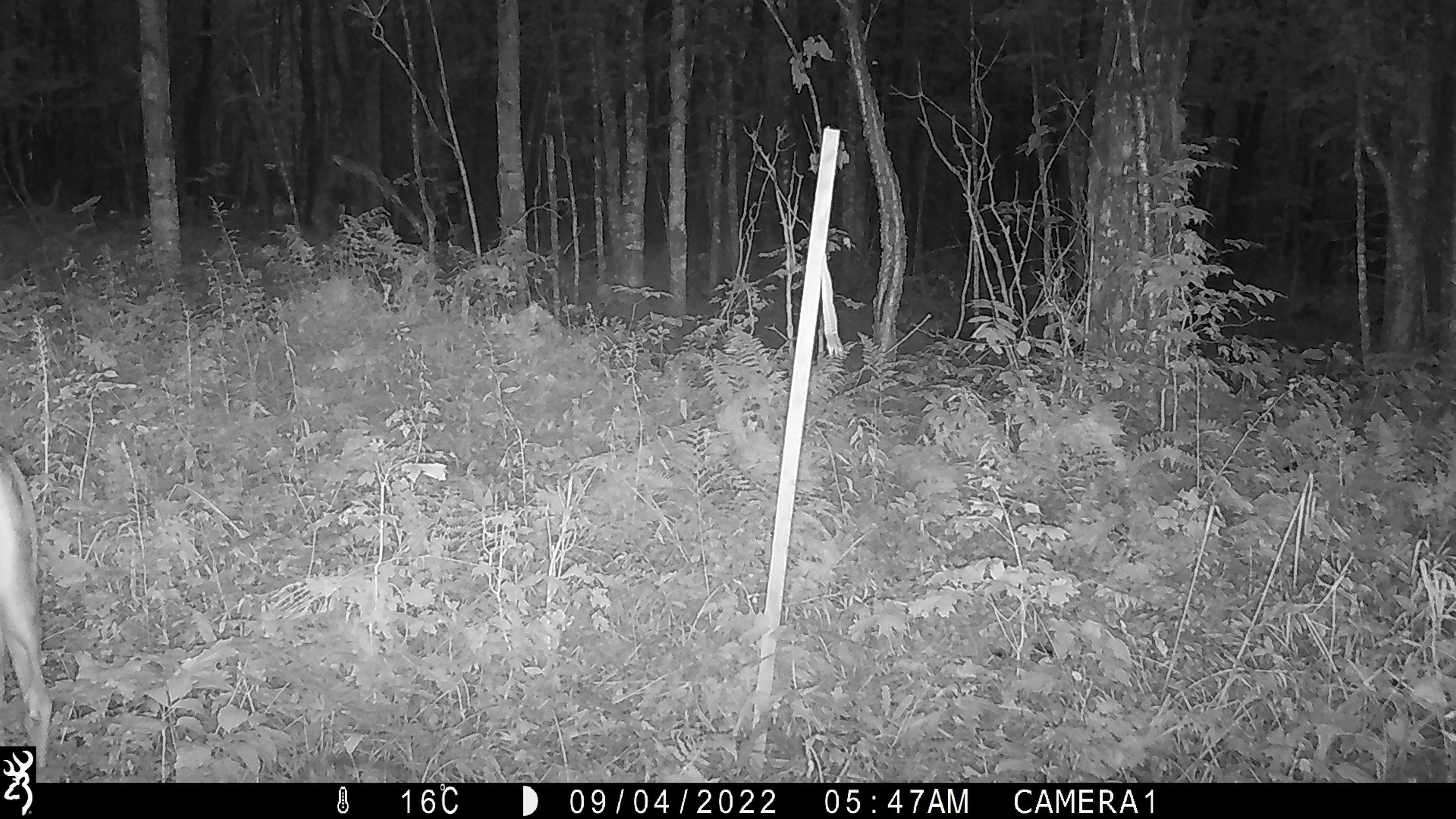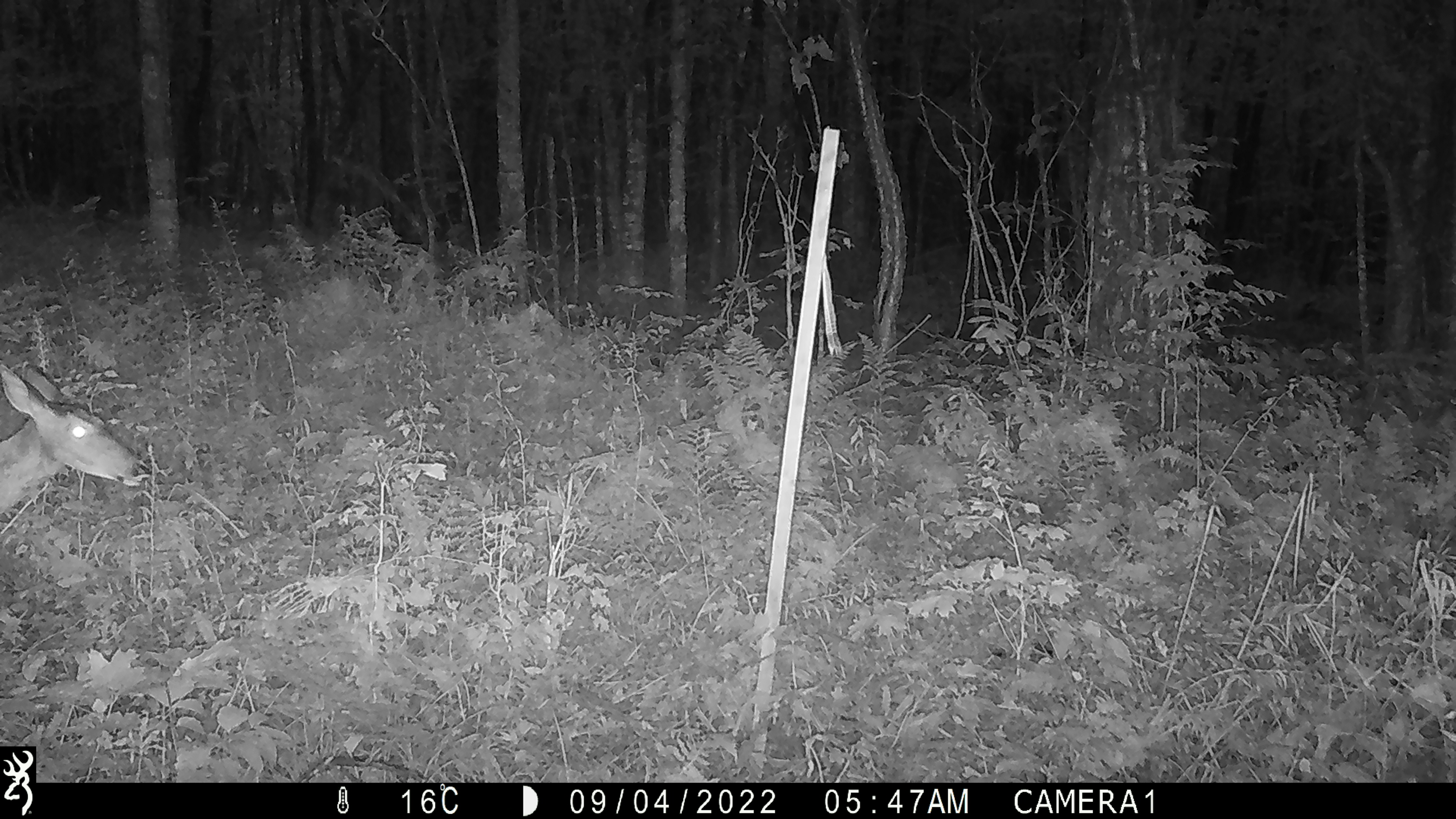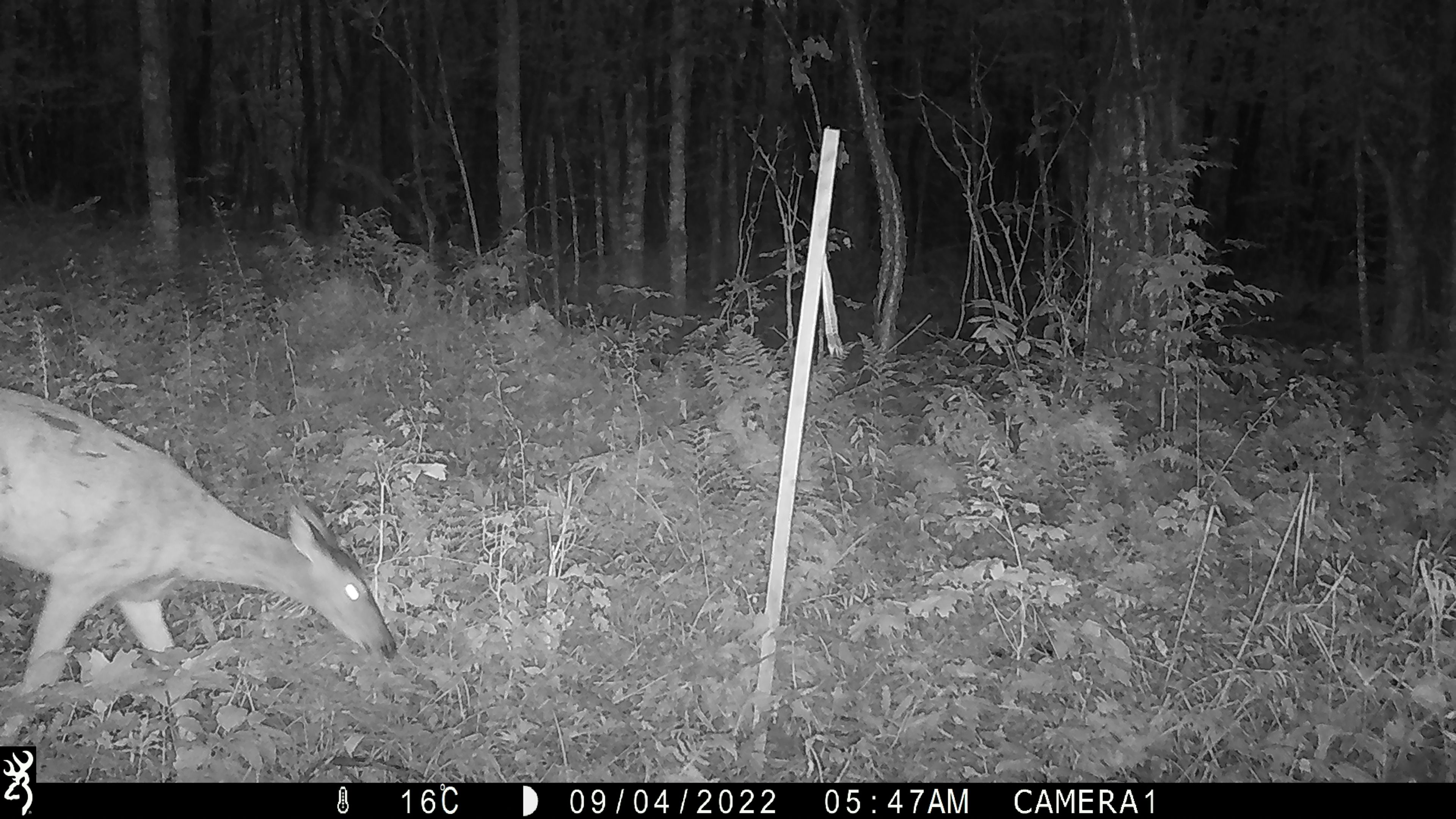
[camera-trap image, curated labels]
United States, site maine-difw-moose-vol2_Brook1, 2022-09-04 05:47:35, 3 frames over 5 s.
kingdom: Animalia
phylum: Chordata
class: Mammalia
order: Artiodactyla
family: Cervidae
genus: Odocoileus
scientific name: Odocoileus virginianus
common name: white-tailed deer